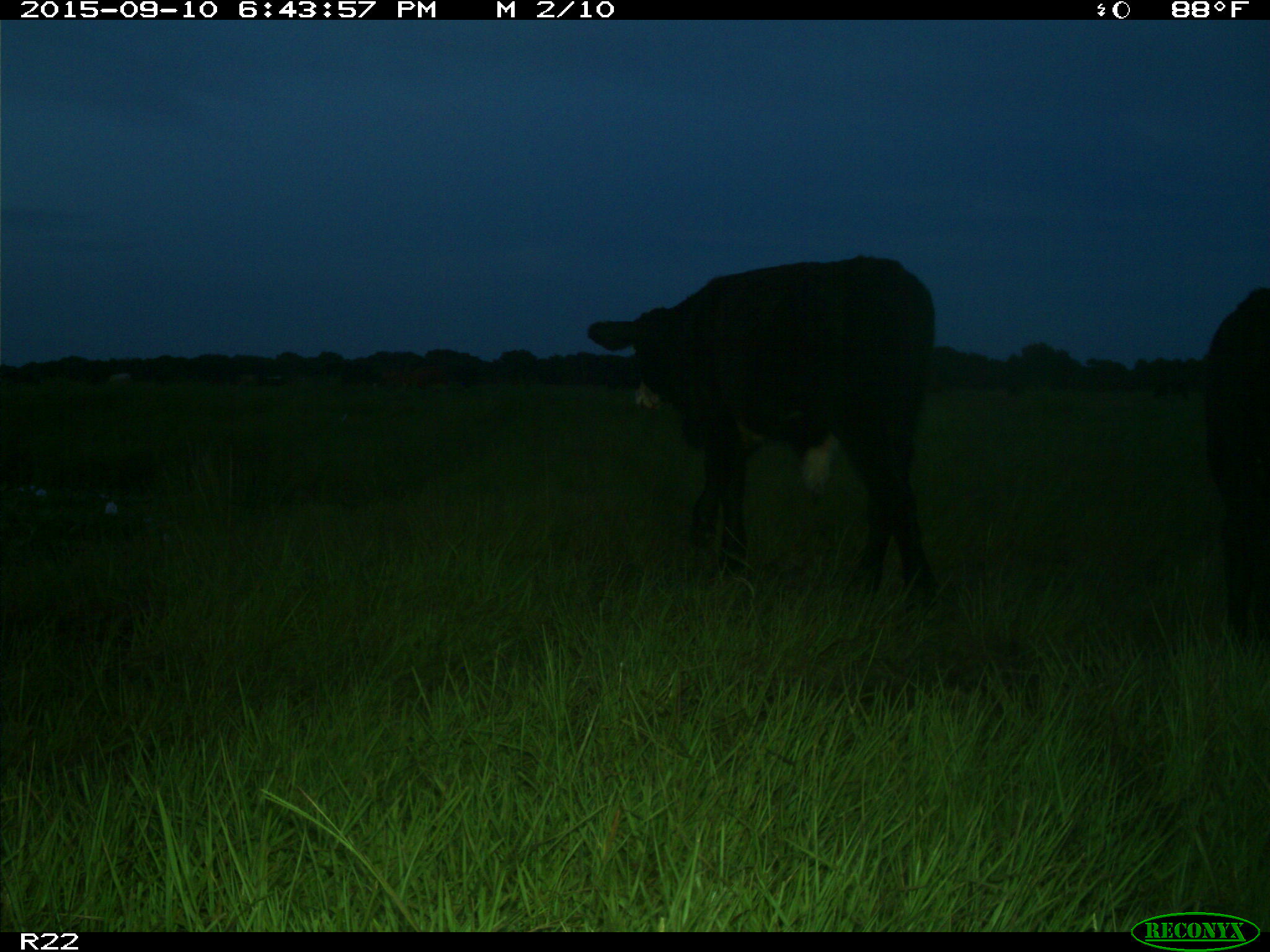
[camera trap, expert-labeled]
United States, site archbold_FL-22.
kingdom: Animalia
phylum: Chordata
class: Mammalia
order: Artiodactyla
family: Bovidae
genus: Bos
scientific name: Bos taurus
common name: domestic cow